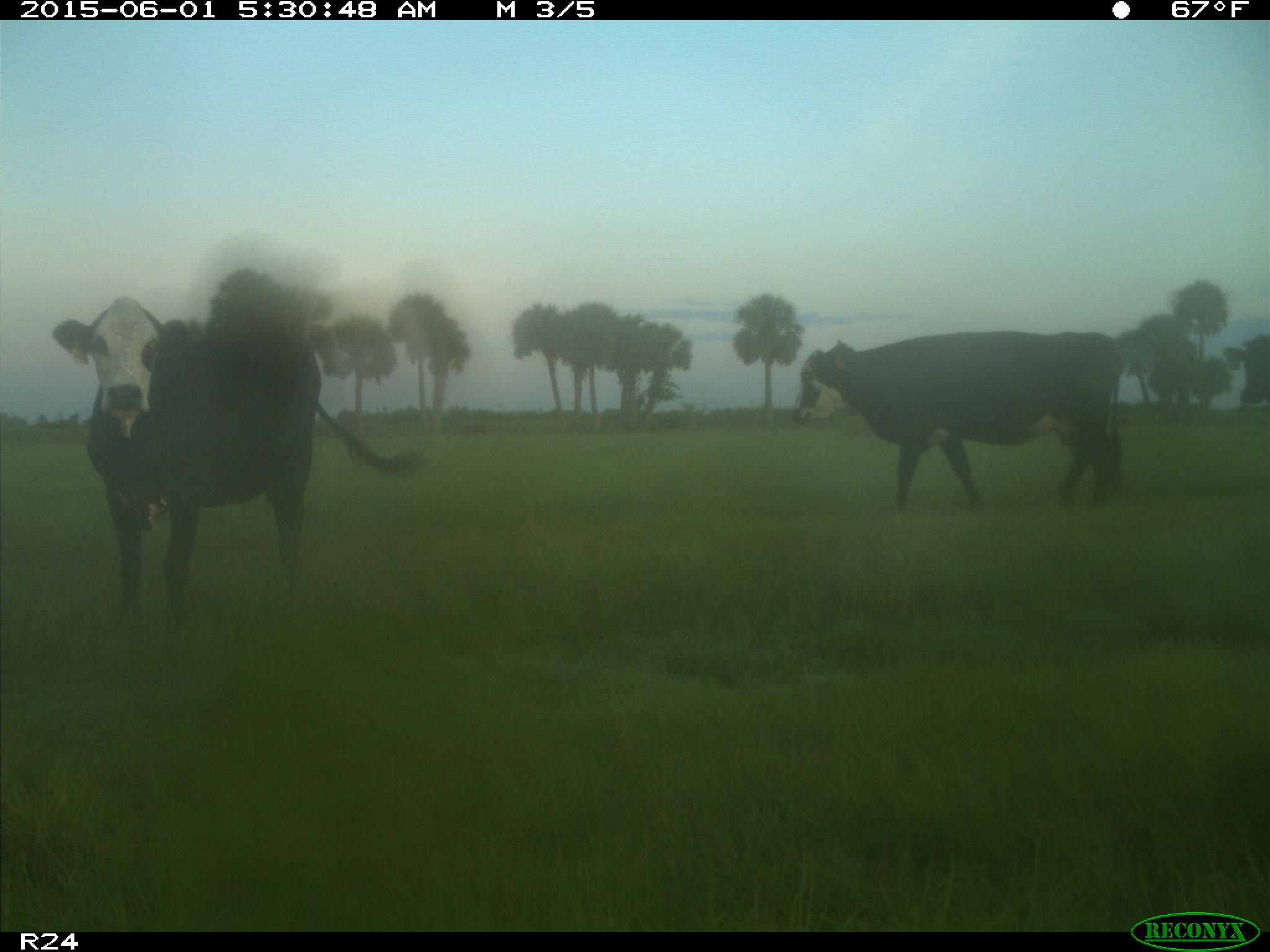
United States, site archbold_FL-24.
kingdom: Animalia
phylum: Chordata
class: Mammalia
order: Artiodactyla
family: Bovidae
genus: Bos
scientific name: Bos taurus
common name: domestic cow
Bos taurus (domestic cow).